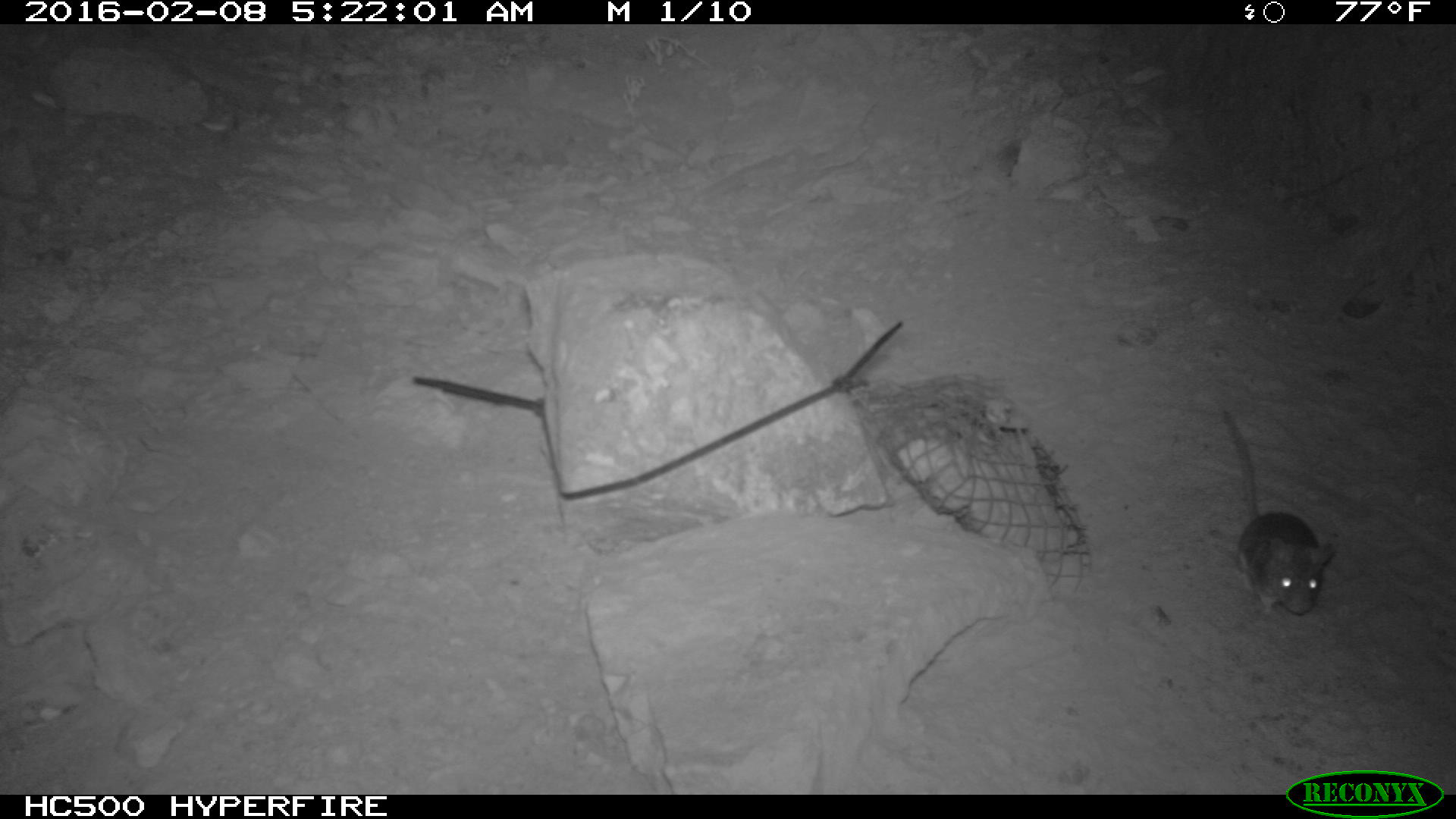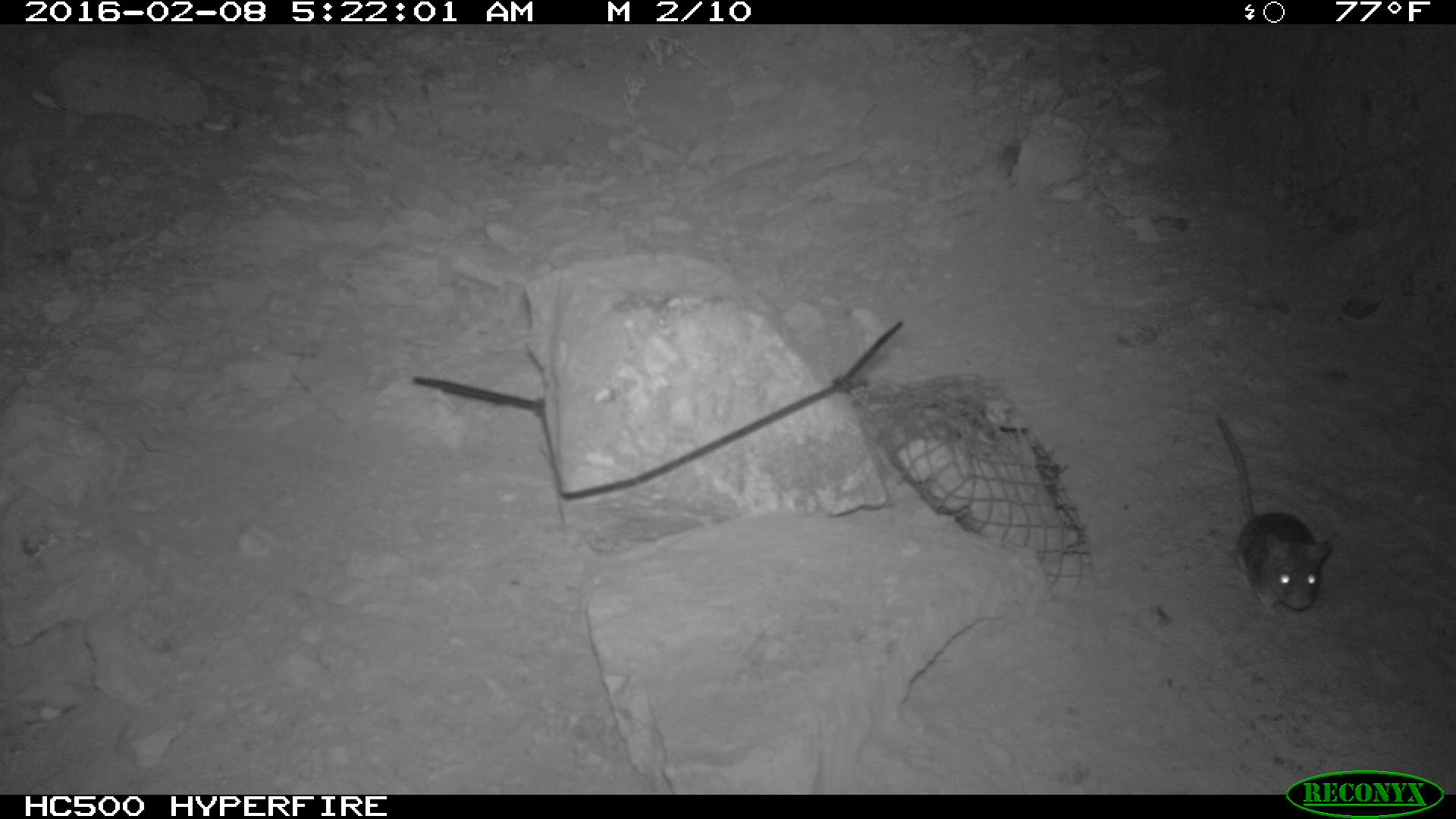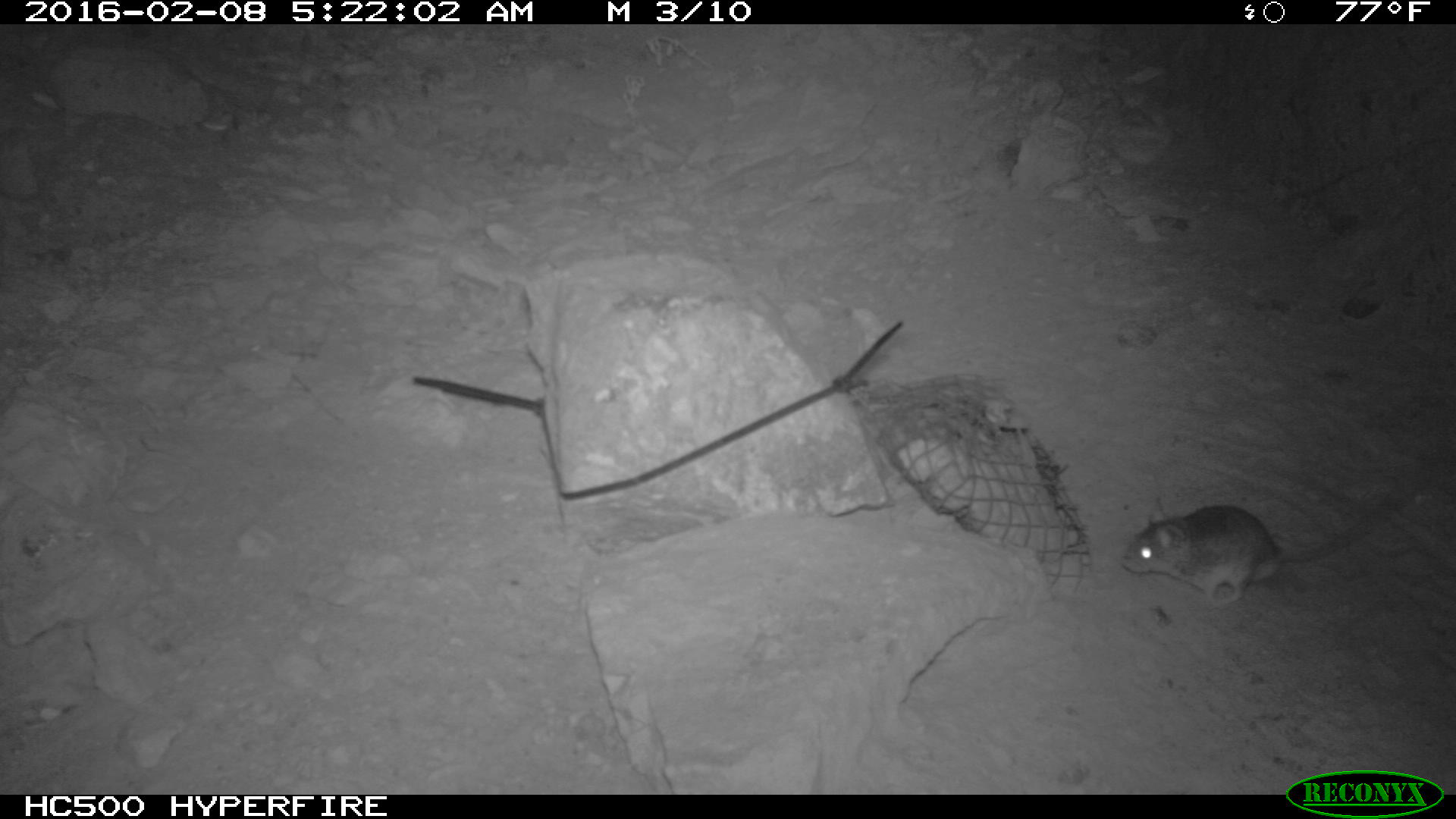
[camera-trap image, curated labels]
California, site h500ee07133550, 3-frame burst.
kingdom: Animalia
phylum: Chordata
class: Mammalia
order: Rodentia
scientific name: Rodentia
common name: rodent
Rodent (Rodentia).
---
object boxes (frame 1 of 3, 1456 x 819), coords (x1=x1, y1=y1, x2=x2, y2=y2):
rodent: (x1=1221, y1=408, x2=1334, y2=617)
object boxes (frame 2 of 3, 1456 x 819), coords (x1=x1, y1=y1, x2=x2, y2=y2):
rodent: (x1=1208, y1=404, x2=1329, y2=624)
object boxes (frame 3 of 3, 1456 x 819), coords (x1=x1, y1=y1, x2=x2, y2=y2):
rodent: (x1=1119, y1=468, x2=1421, y2=609)